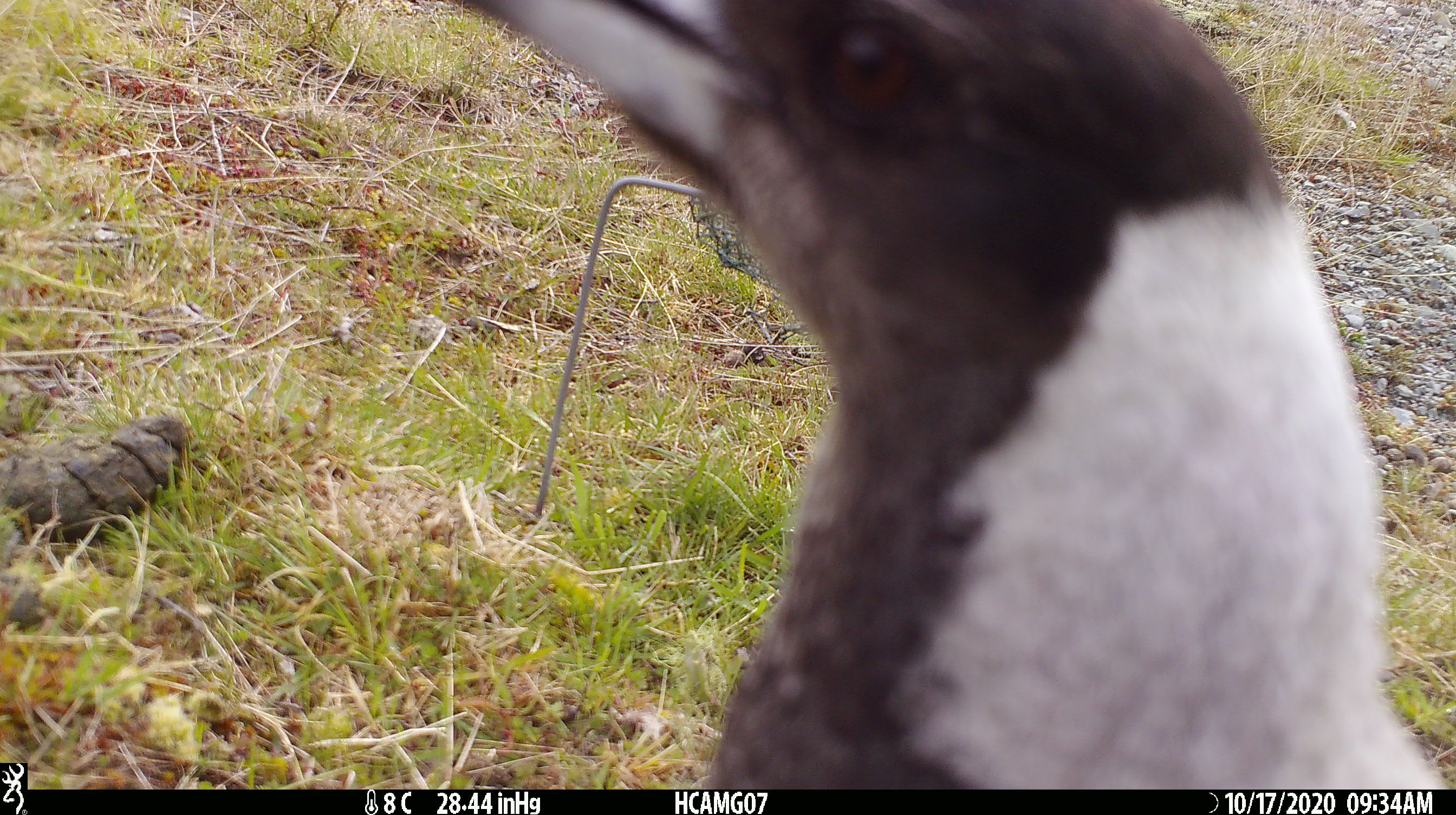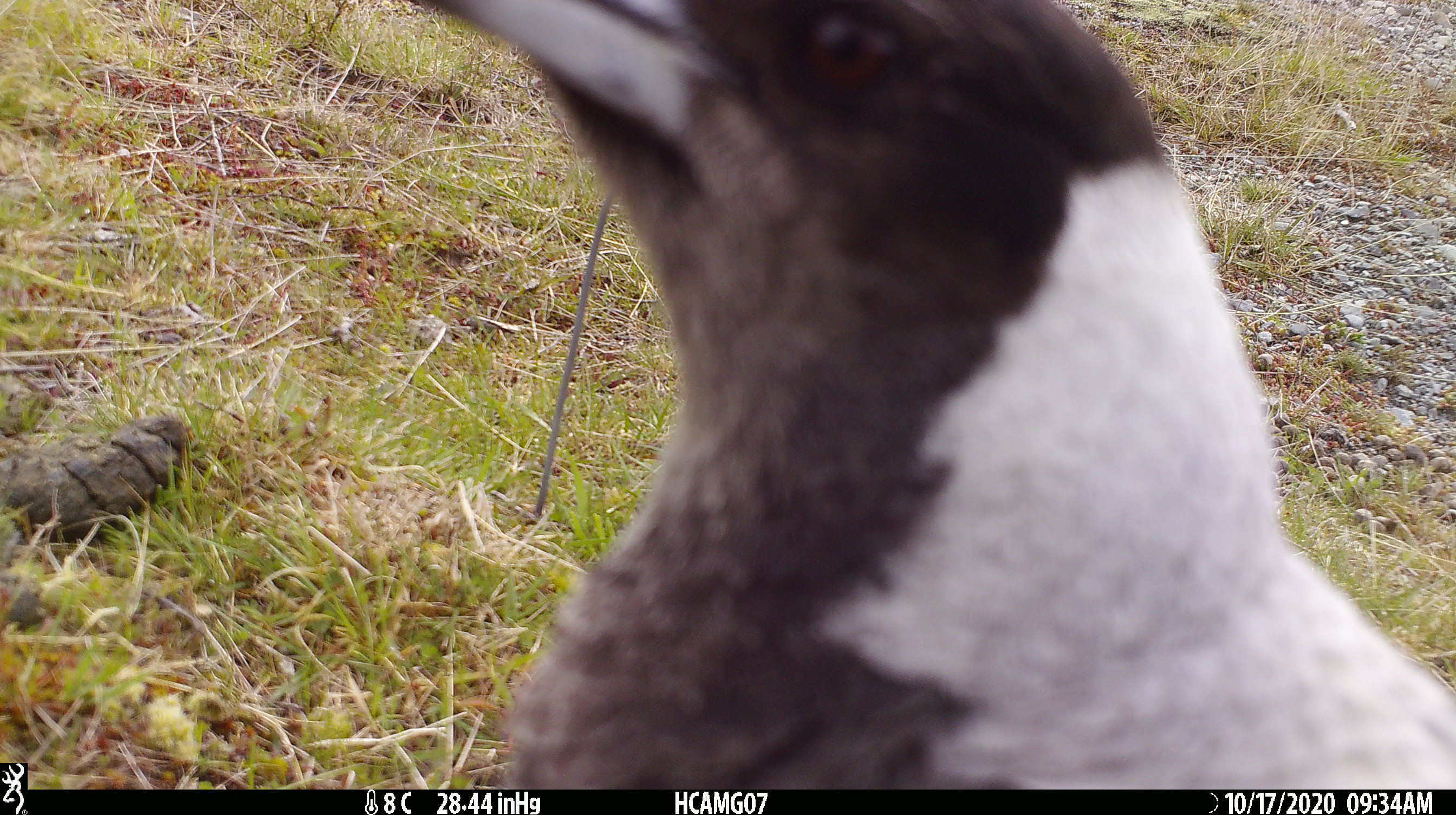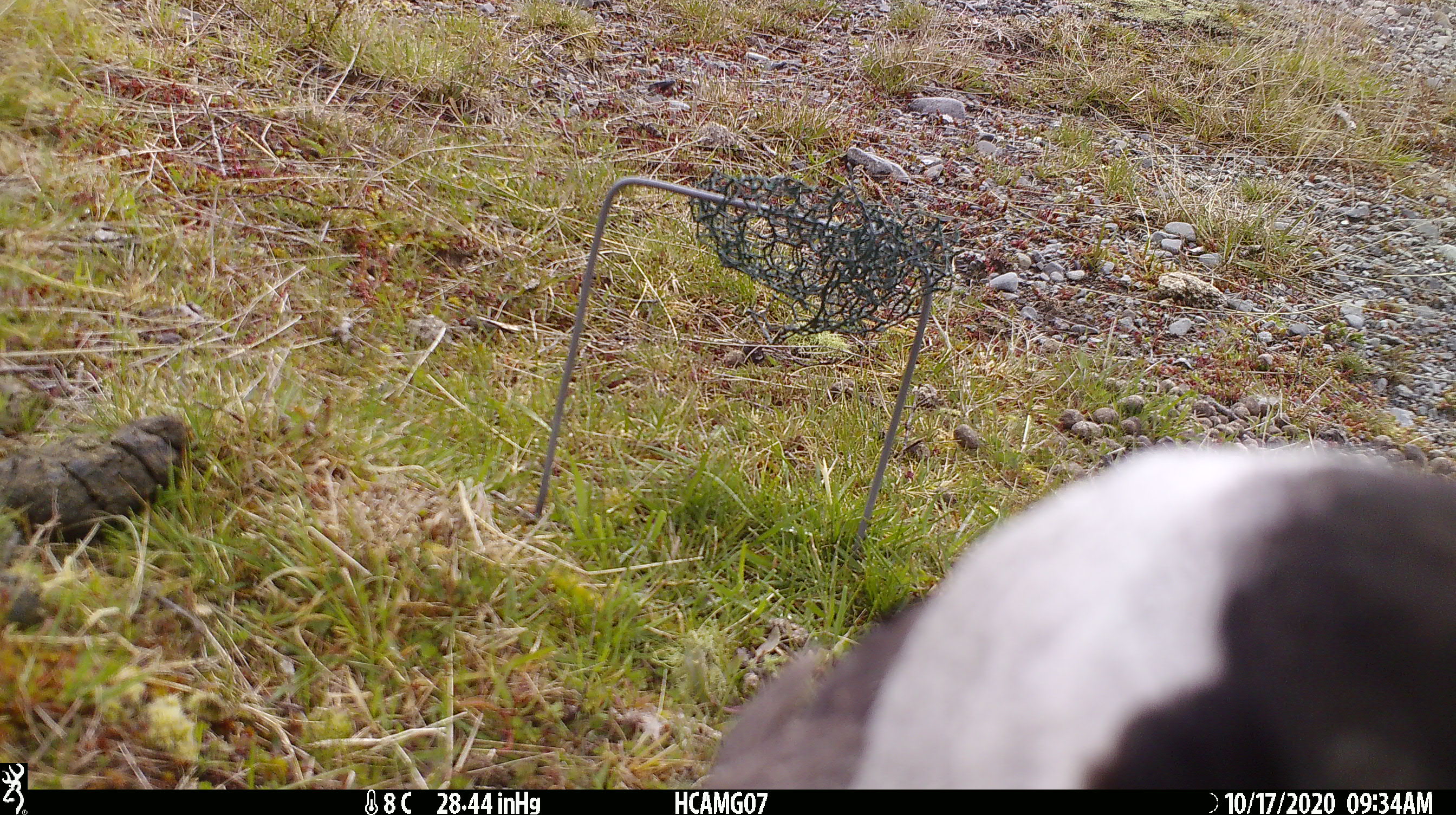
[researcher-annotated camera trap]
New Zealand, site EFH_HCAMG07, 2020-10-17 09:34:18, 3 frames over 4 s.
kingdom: Animalia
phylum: Chordata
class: Aves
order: Passeriformes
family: Artamidae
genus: Gymnorhina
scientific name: Gymnorhina tibicen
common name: australian magpie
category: magpie